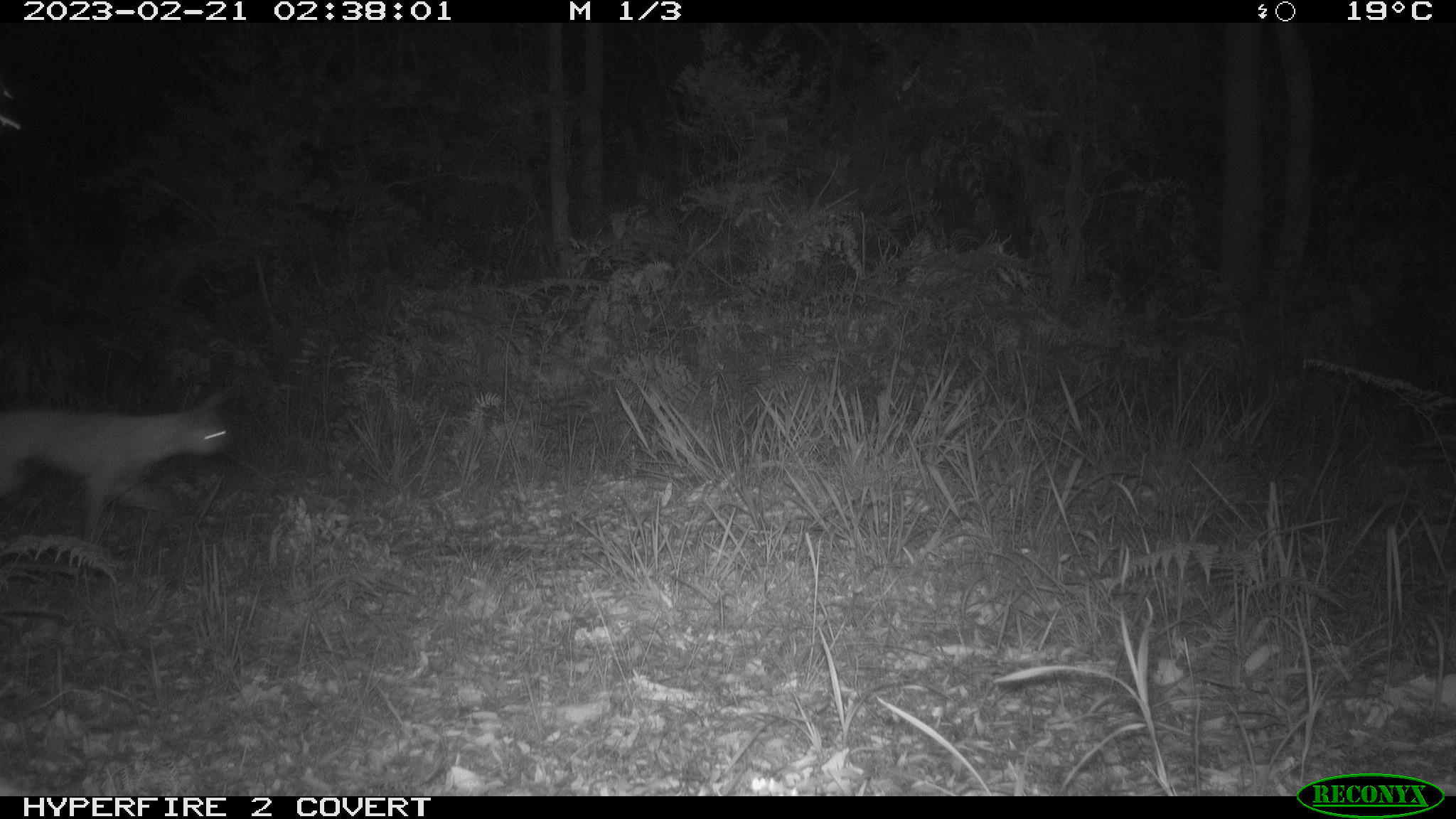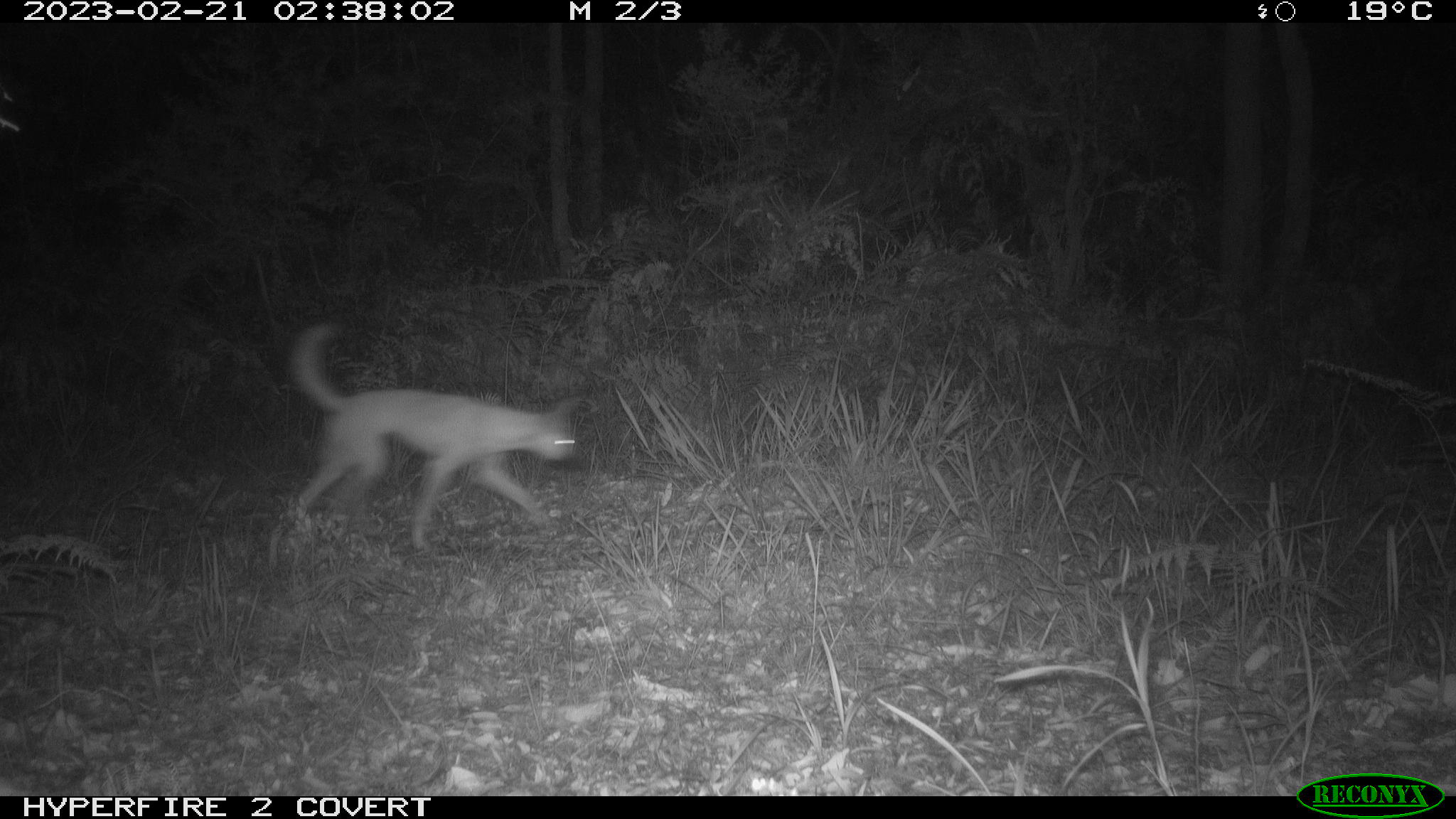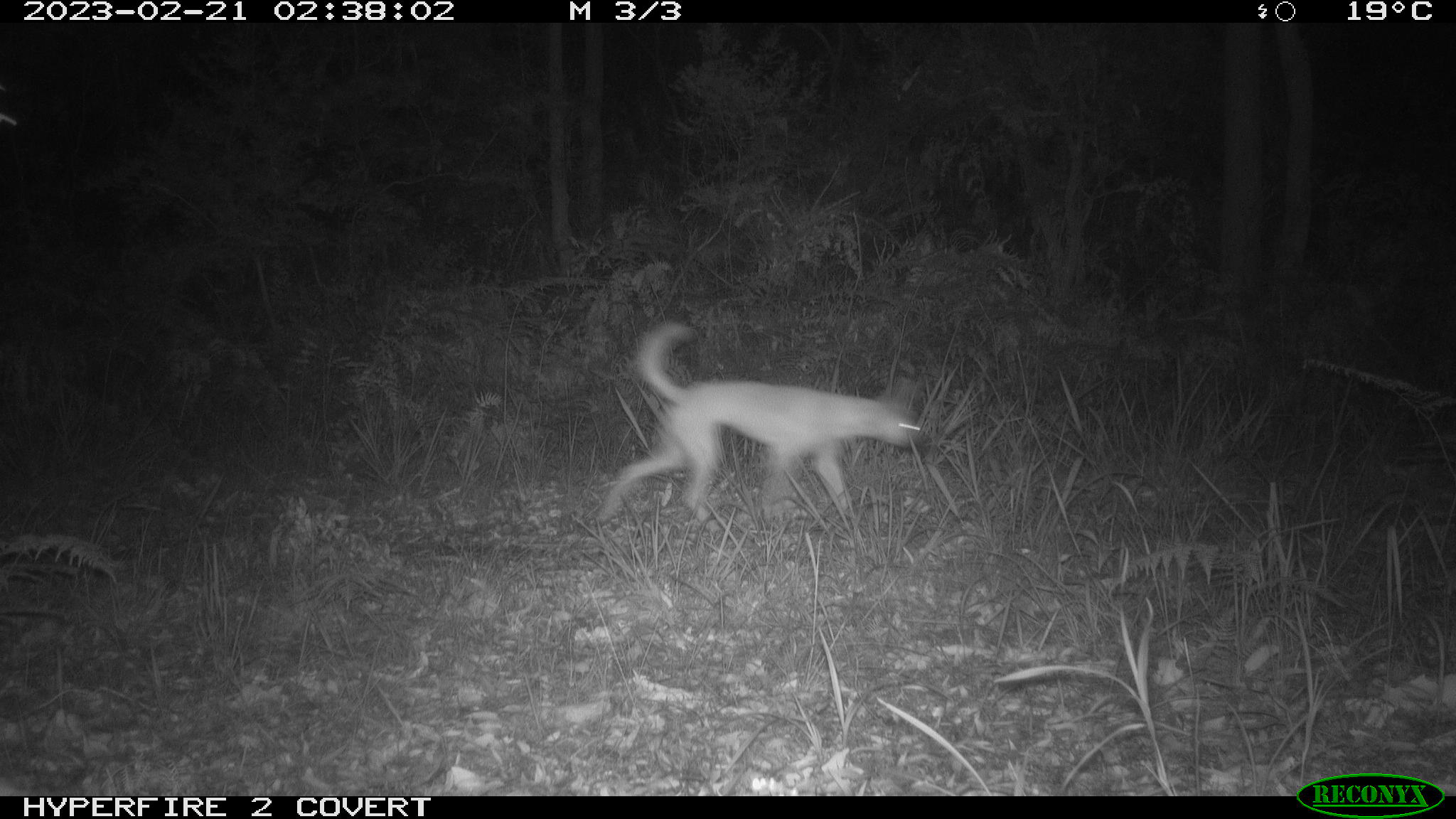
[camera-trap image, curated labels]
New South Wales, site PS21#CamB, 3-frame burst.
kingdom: Animalia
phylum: Chordata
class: Mammalia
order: Carnivora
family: Canidae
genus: Canis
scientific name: Canis familiaris dingo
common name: dingo